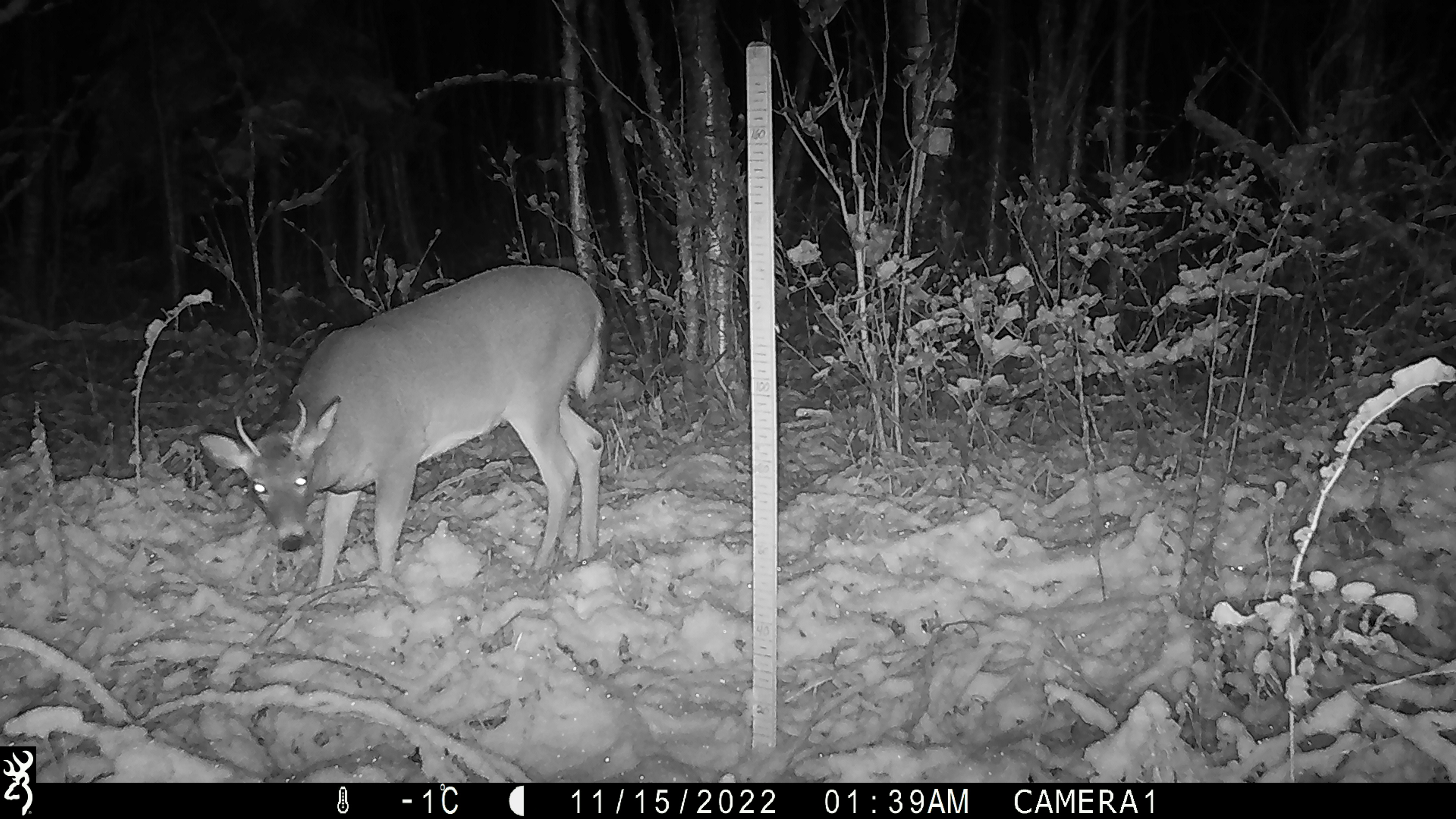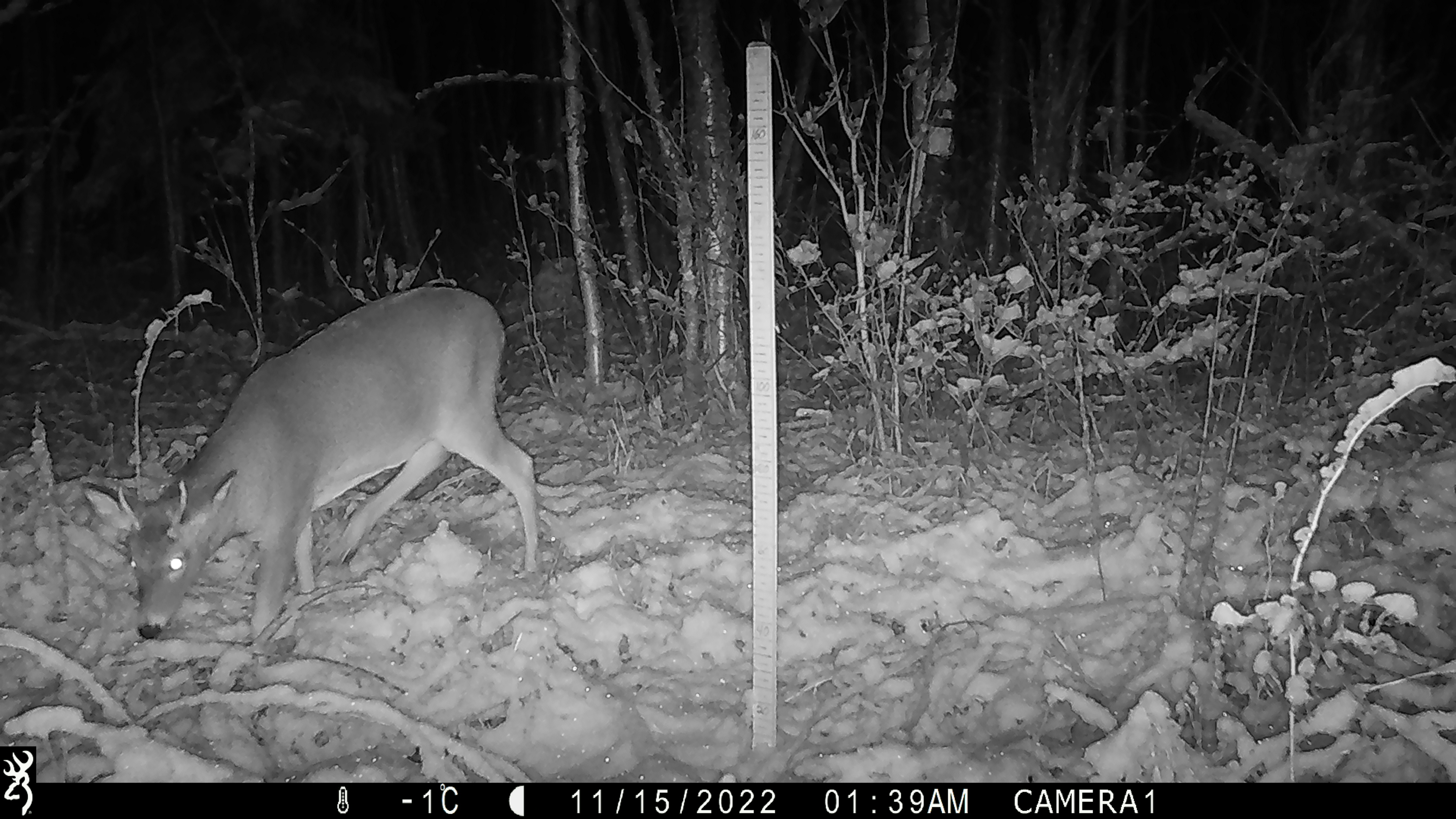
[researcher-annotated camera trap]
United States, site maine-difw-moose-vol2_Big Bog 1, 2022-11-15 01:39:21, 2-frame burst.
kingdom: Animalia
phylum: Chordata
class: Mammalia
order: Artiodactyla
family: Cervidae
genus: Odocoileus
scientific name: Odocoileus virginianus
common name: white-tailed deer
White-tailed deer (Odocoileus virginianus).